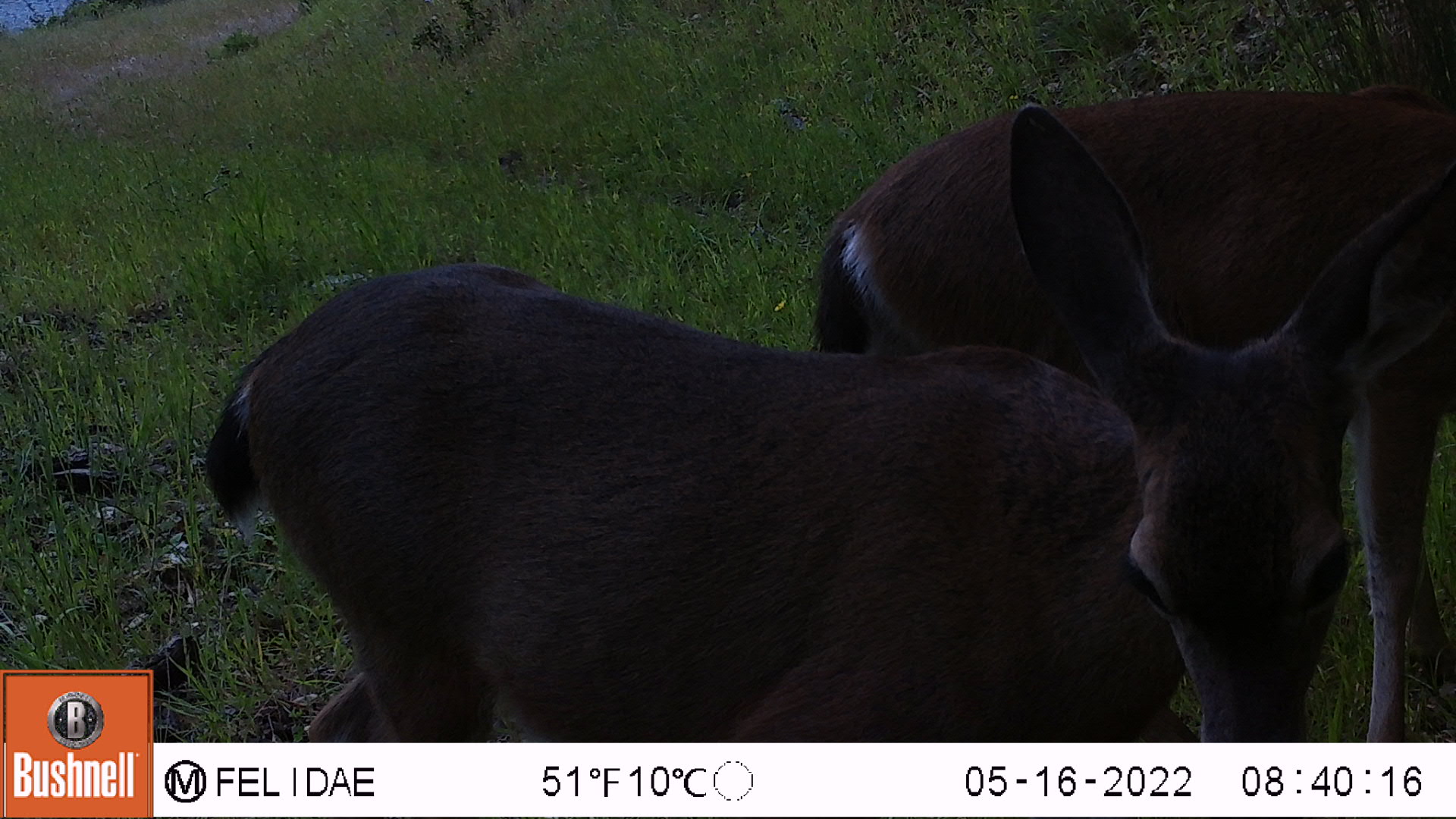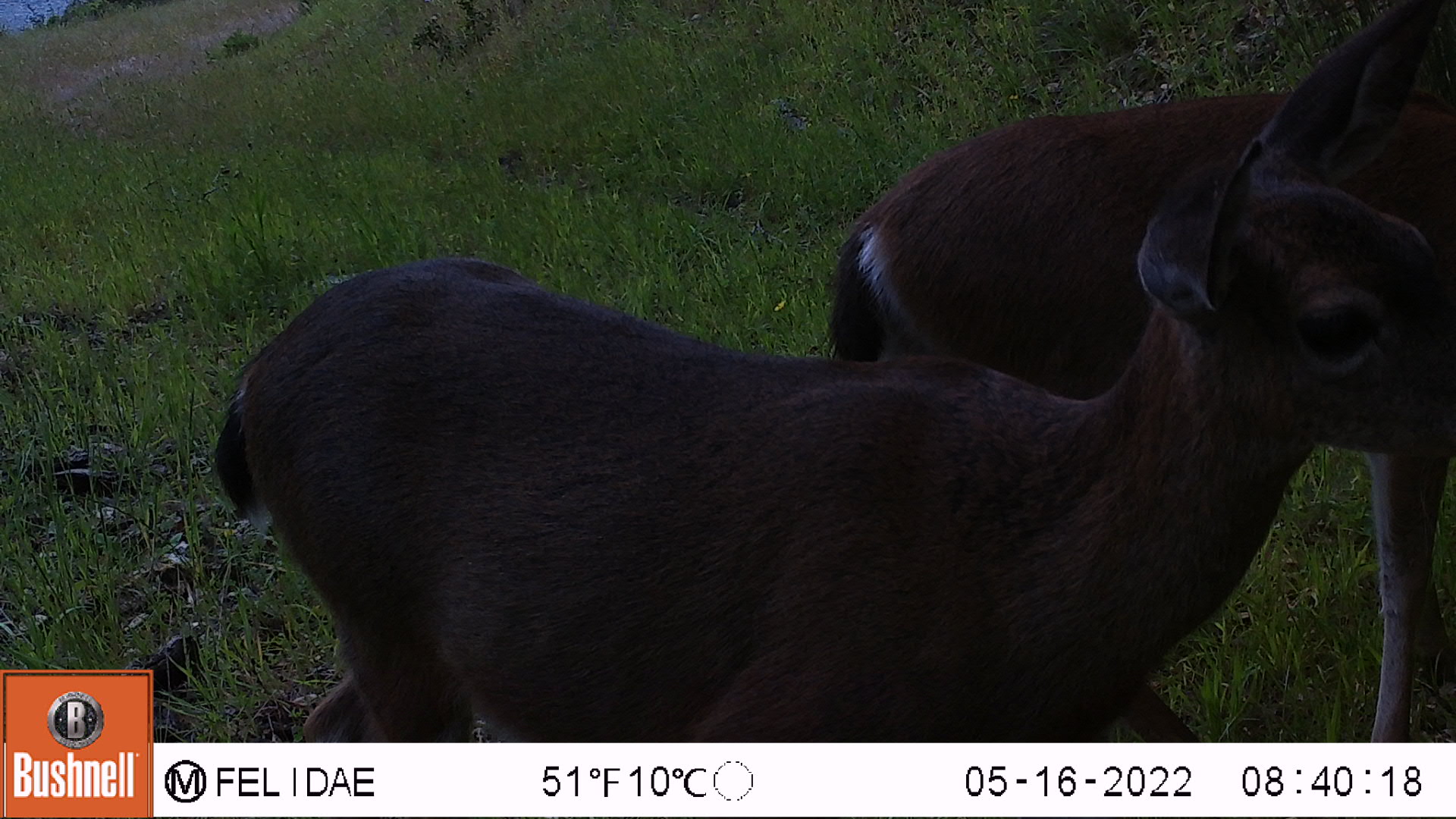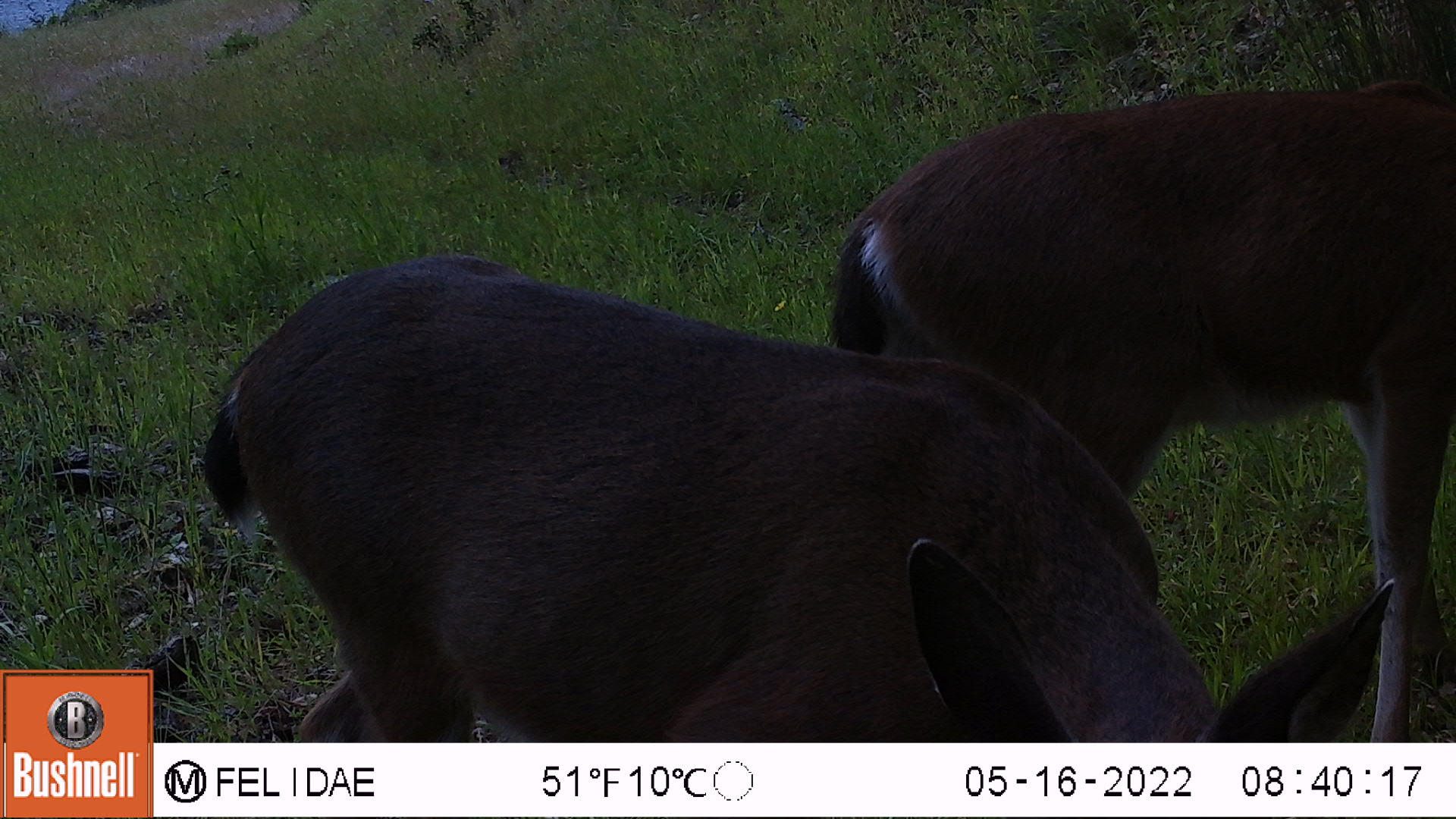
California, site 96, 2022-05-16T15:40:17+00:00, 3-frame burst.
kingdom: Animalia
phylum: Chordata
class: Mammalia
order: Artiodactyla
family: Cervidae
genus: Odocoileus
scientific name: Odocoileus hemionus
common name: mule deer